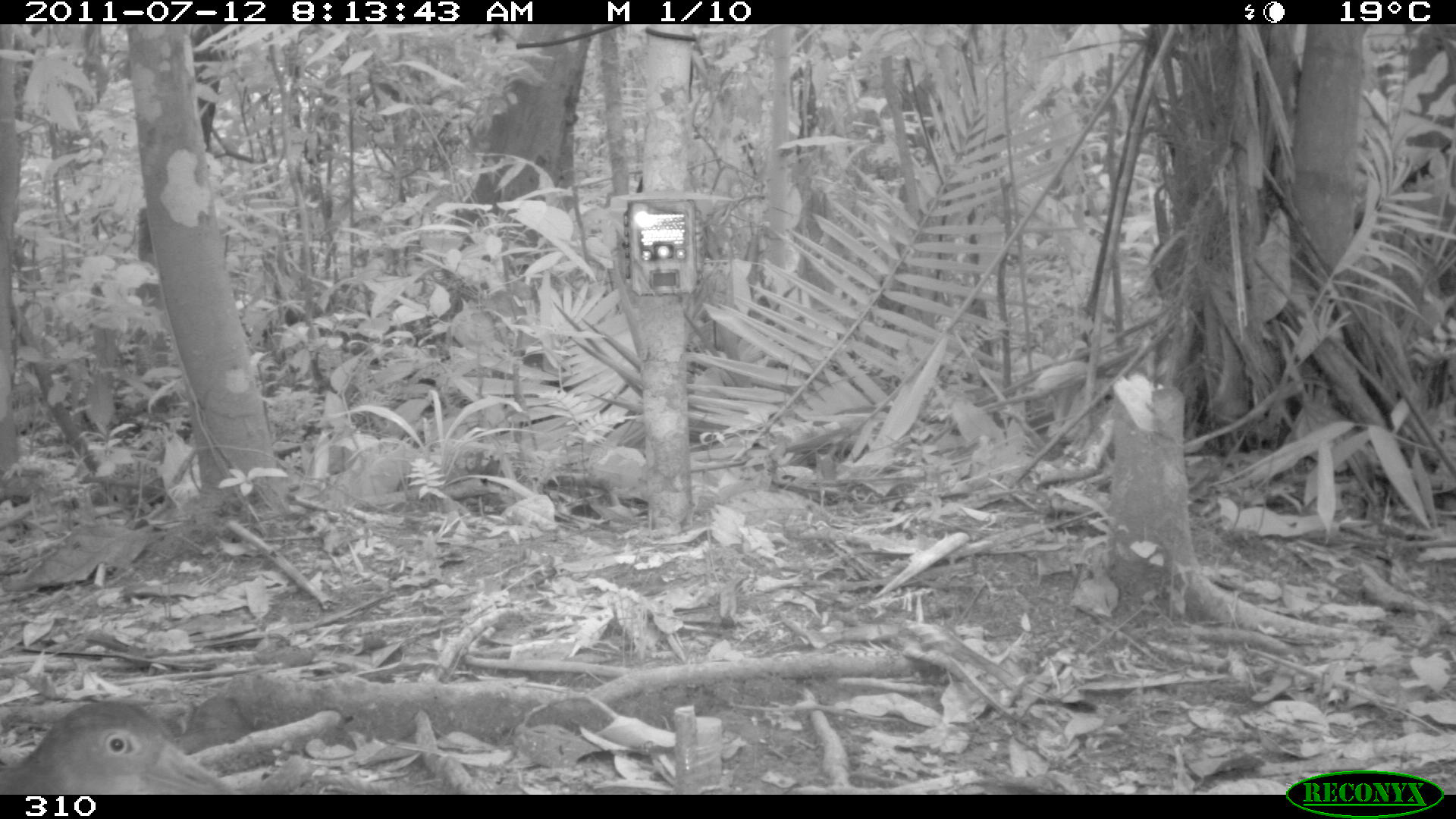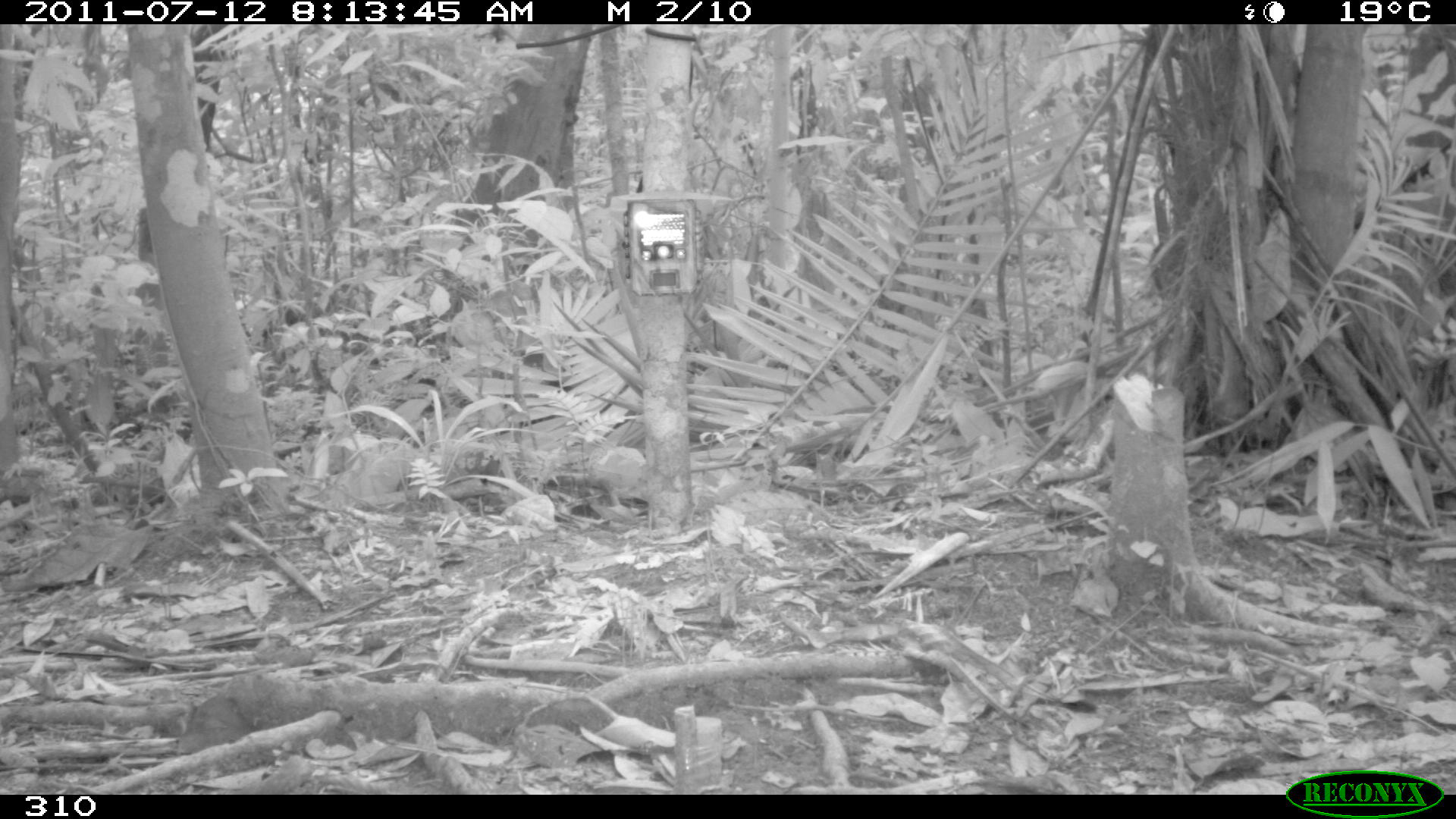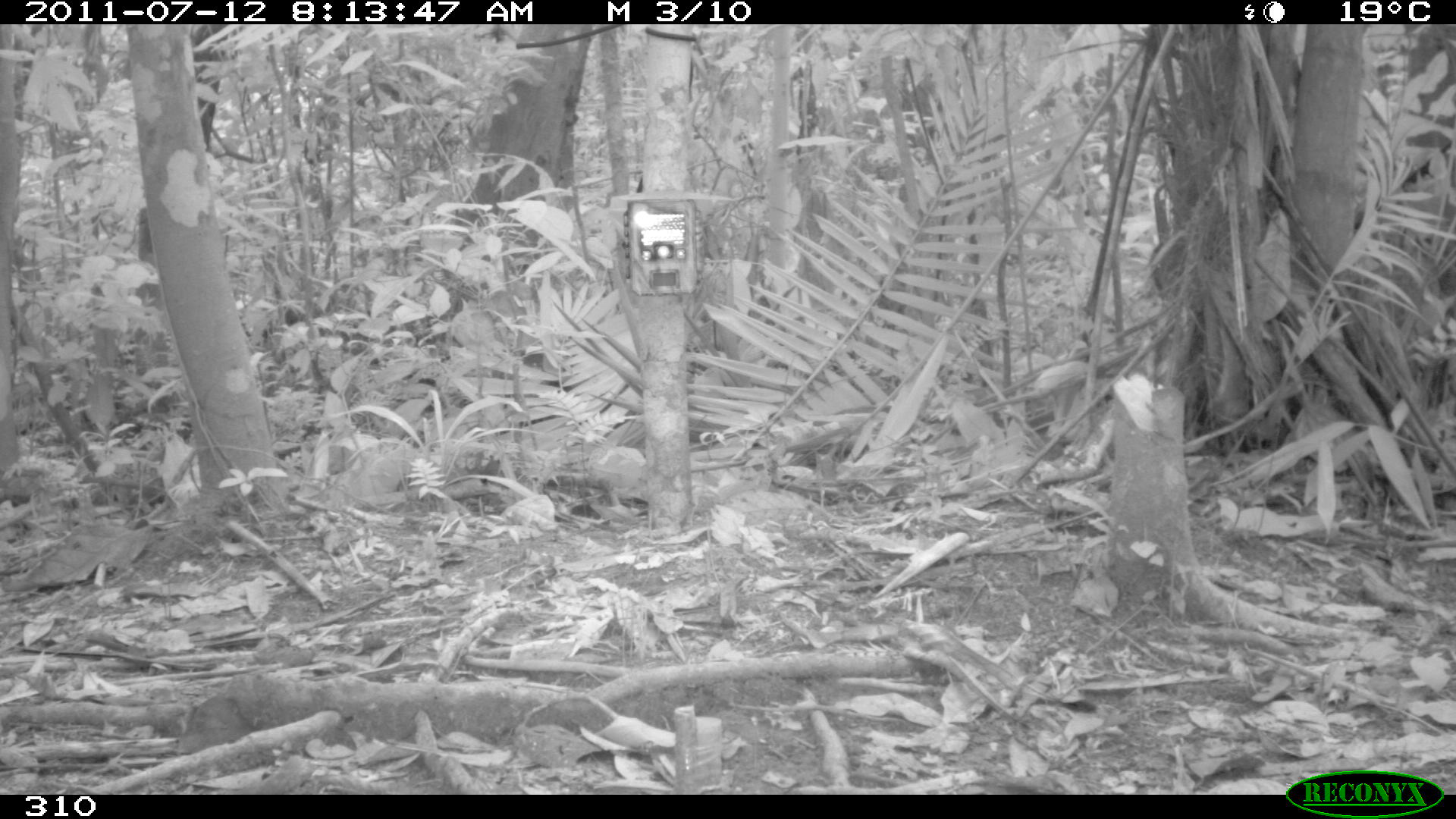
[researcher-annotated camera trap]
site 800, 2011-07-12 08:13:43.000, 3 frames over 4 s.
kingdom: Animalia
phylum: Chordata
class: Aves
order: Gruiformes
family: Rallidae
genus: Aramides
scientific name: Aramides cajaneus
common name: gray-cowled wood-rail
Aramides cajaneus (gray-cowled wood-rail).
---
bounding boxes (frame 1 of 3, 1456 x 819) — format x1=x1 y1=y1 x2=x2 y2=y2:
aramides cajaneus: x1=0 y1=700 x2=237 y2=793